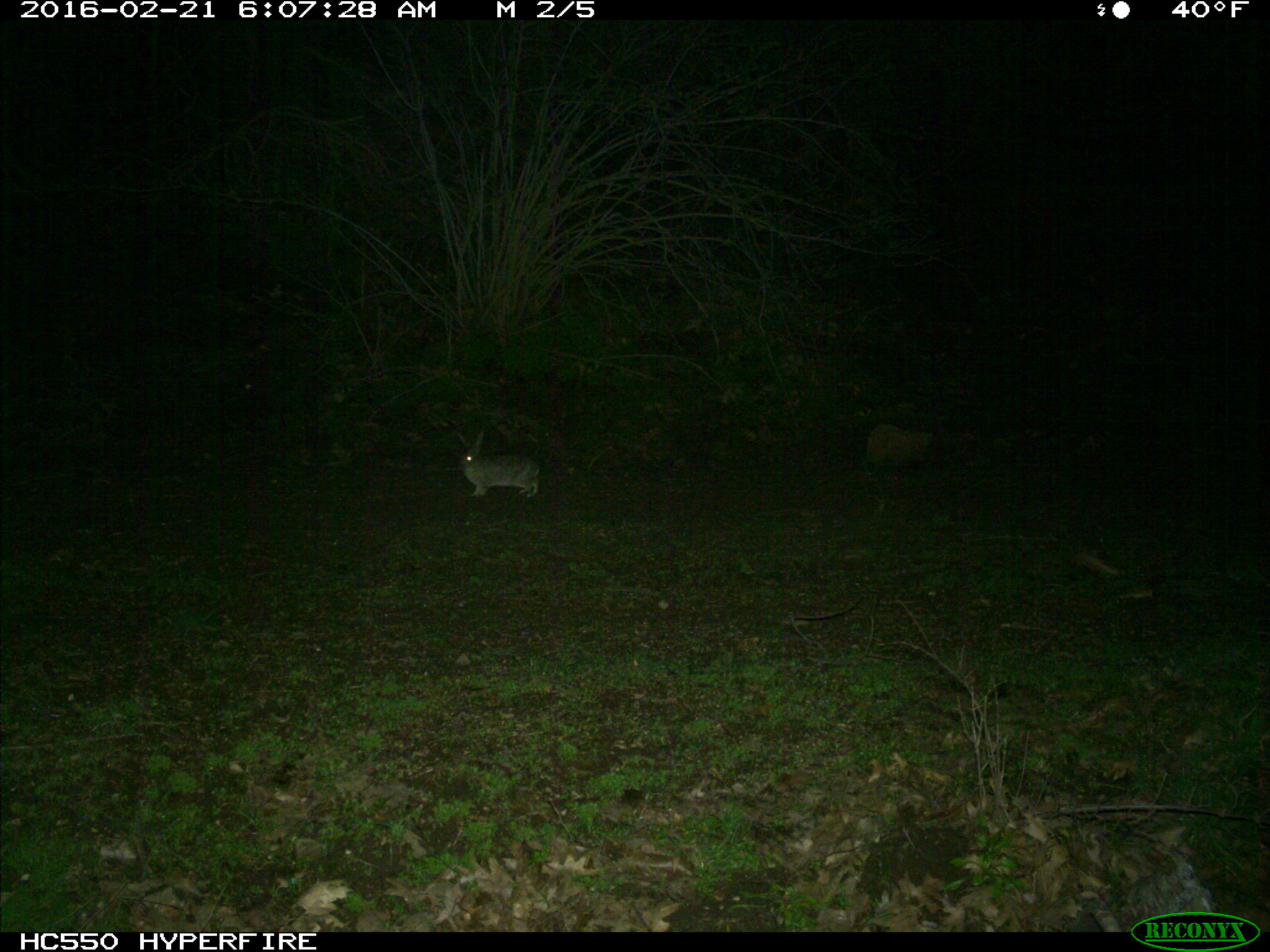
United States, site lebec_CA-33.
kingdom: Animalia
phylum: Chordata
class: Mammalia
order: Lagomorpha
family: Leporidae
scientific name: Leporidae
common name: rabbits and hares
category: unidentified rabbit